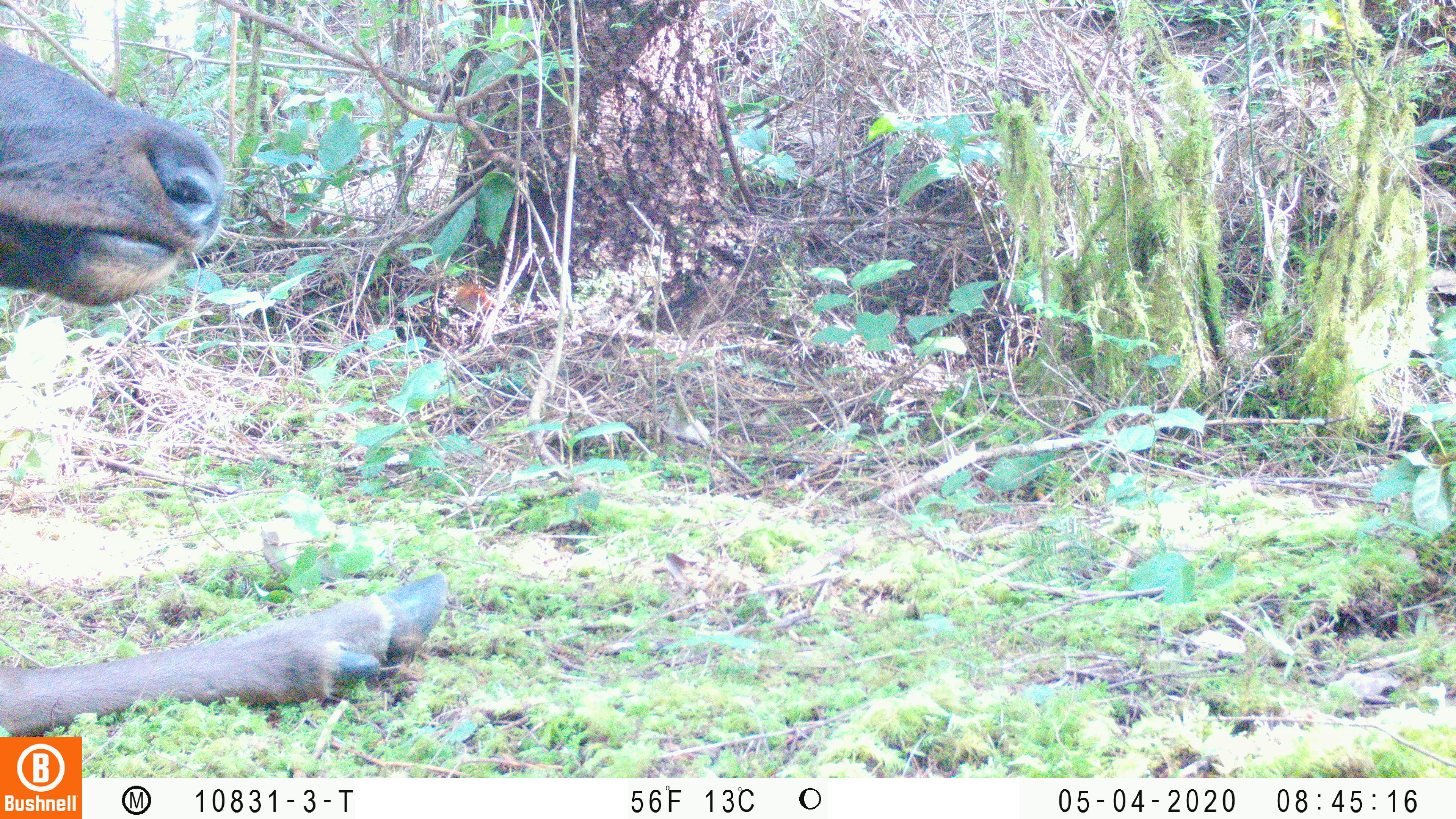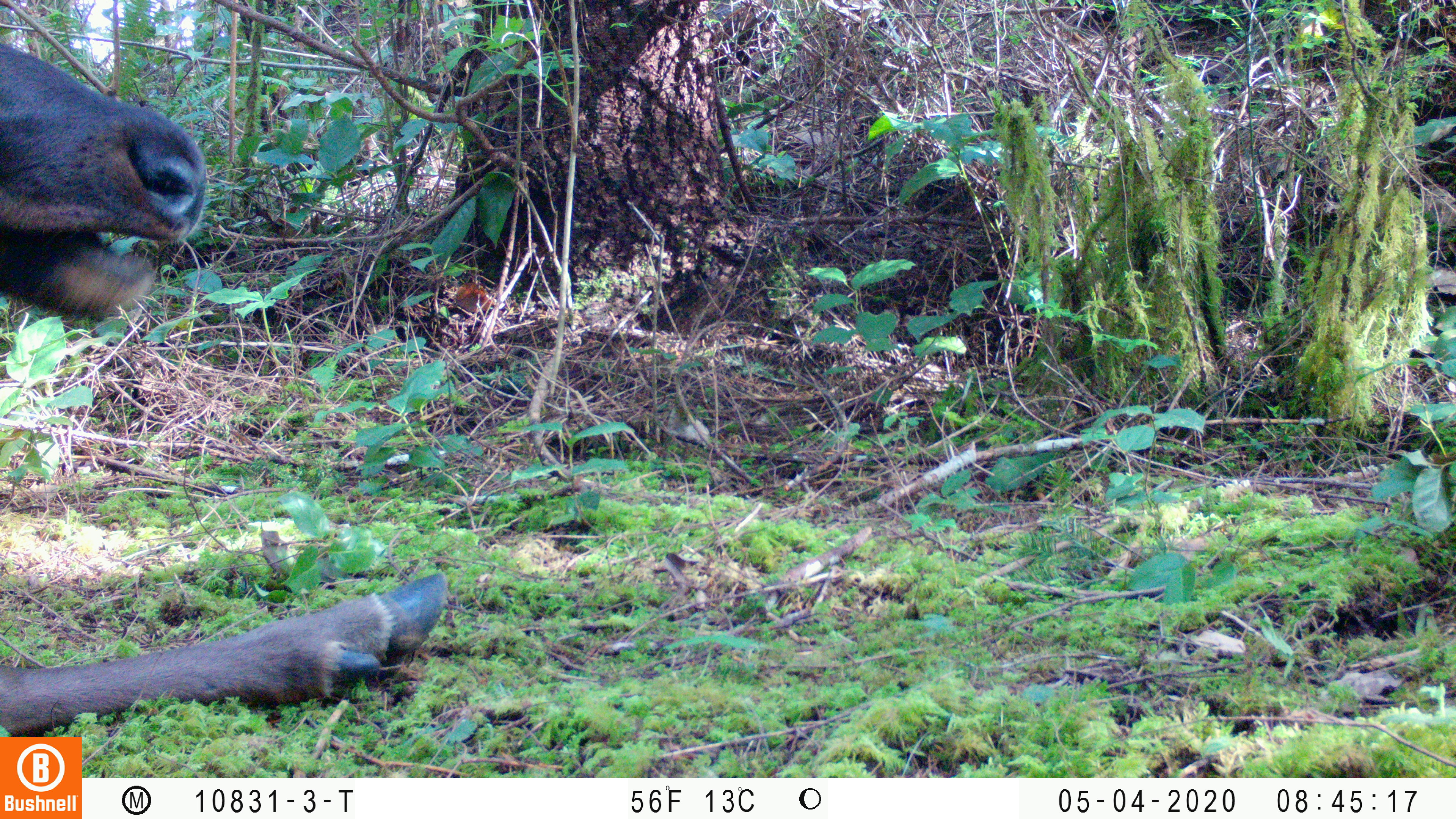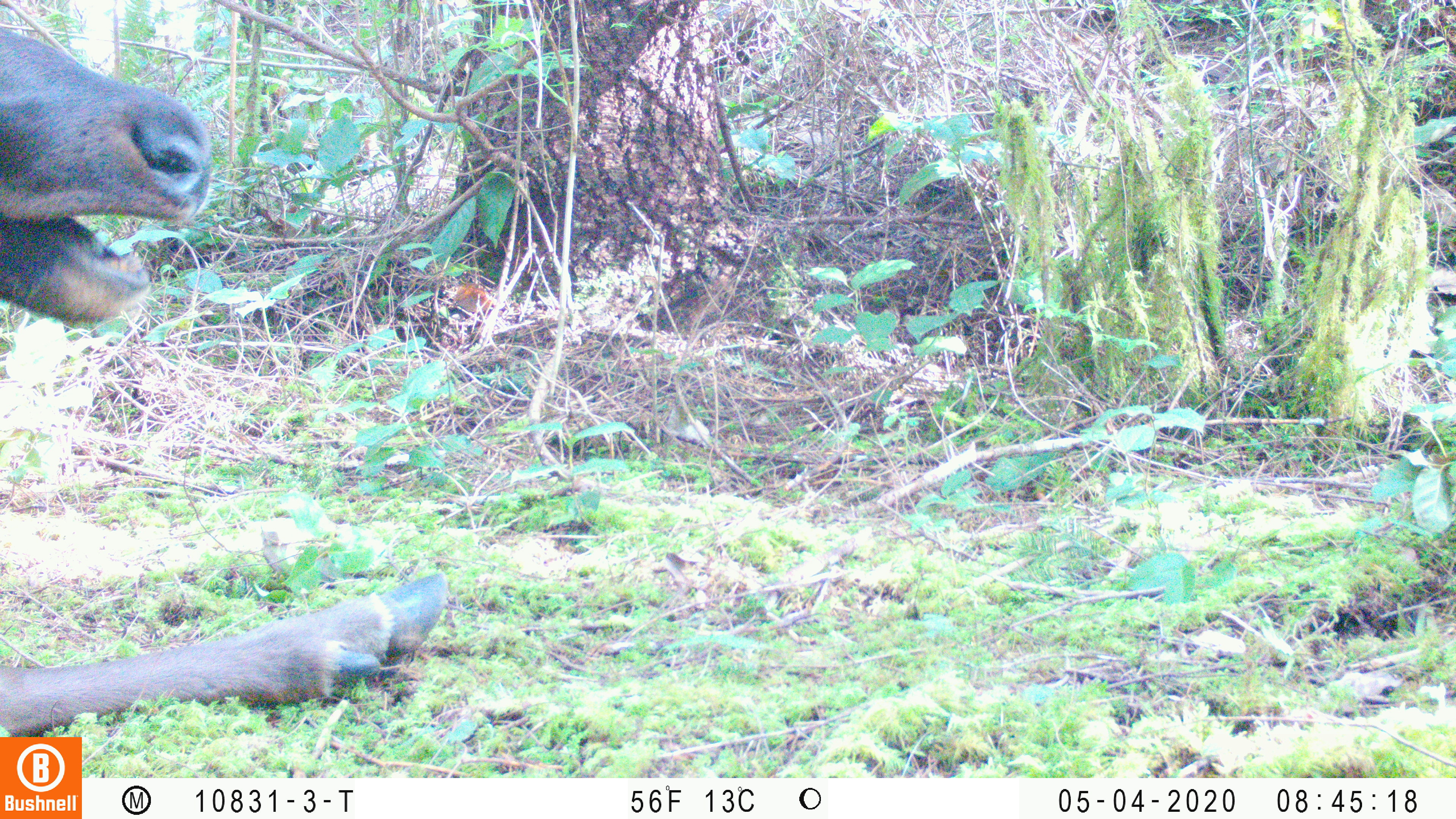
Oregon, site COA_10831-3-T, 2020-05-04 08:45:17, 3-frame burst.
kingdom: Animalia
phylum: Chordata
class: Mammalia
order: Artiodactyla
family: Cervidae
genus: Cervus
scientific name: Cervus canadensis roosevelti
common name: roosevelt elk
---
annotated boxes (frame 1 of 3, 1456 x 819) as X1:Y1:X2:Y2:
roosevelt elk: 0:38:452:732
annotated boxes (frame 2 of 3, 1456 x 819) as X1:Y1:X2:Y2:
roosevelt elk: 0:29:455:730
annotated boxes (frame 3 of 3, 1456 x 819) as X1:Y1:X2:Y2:
roosevelt elk: 2:19:454:730